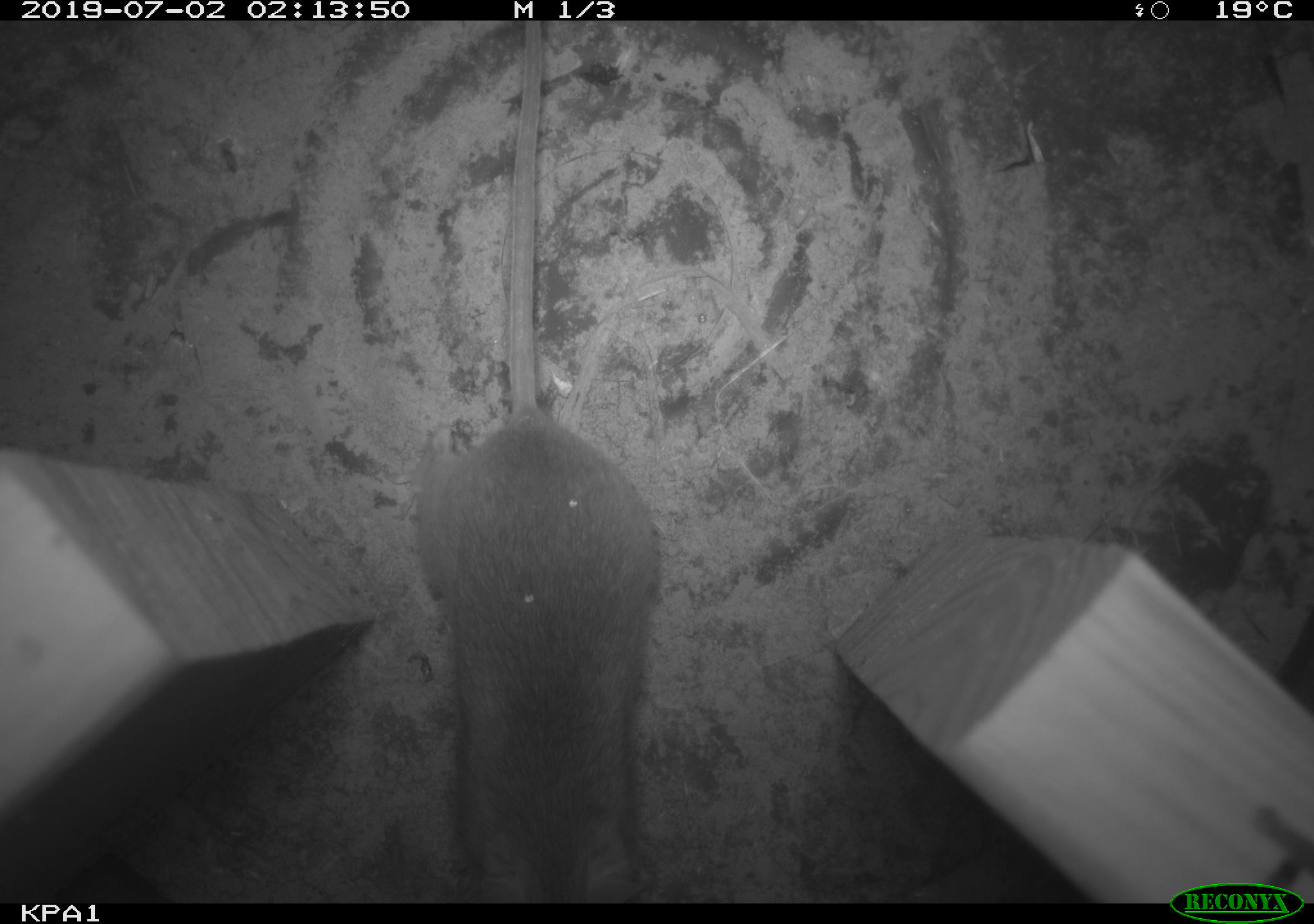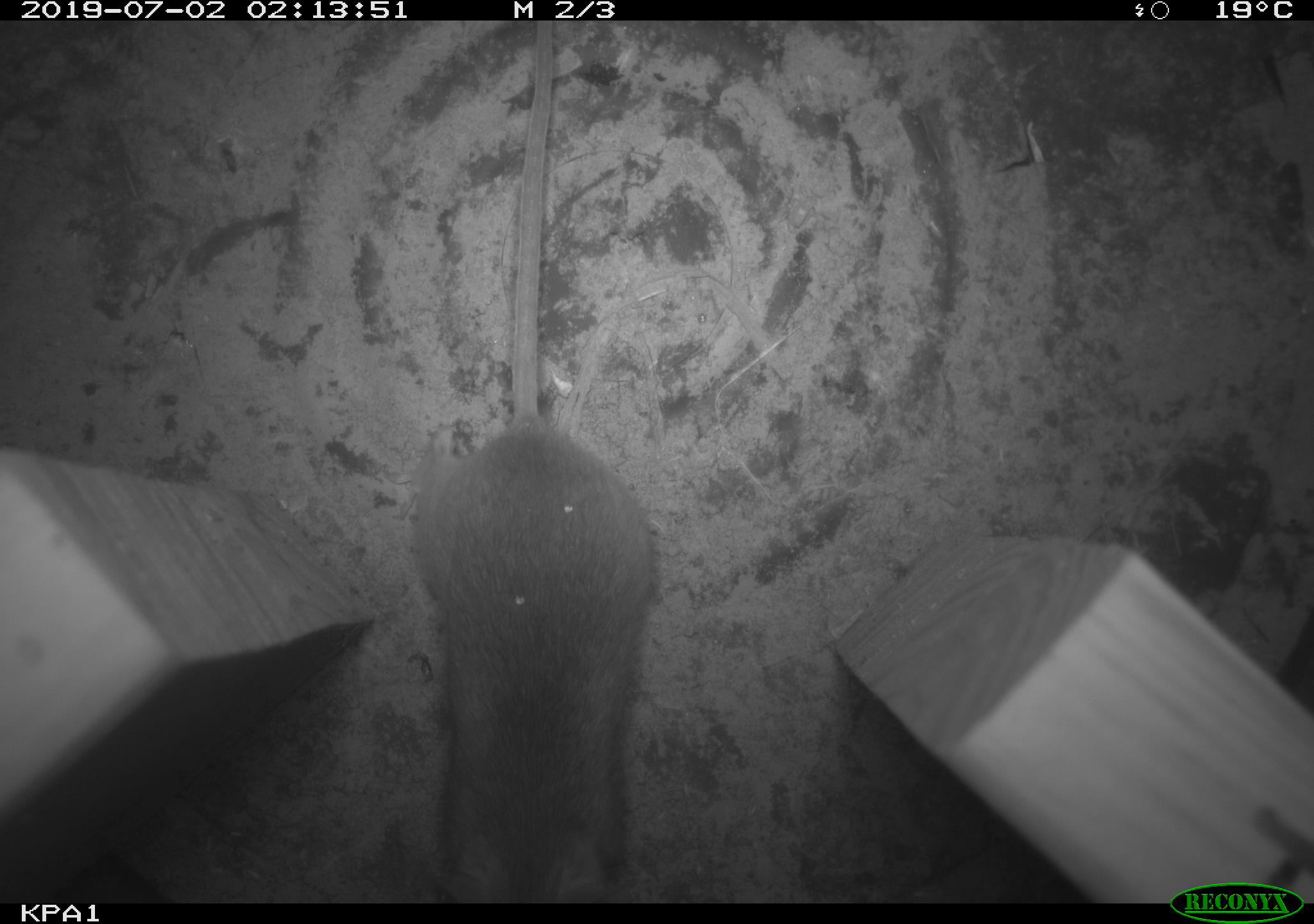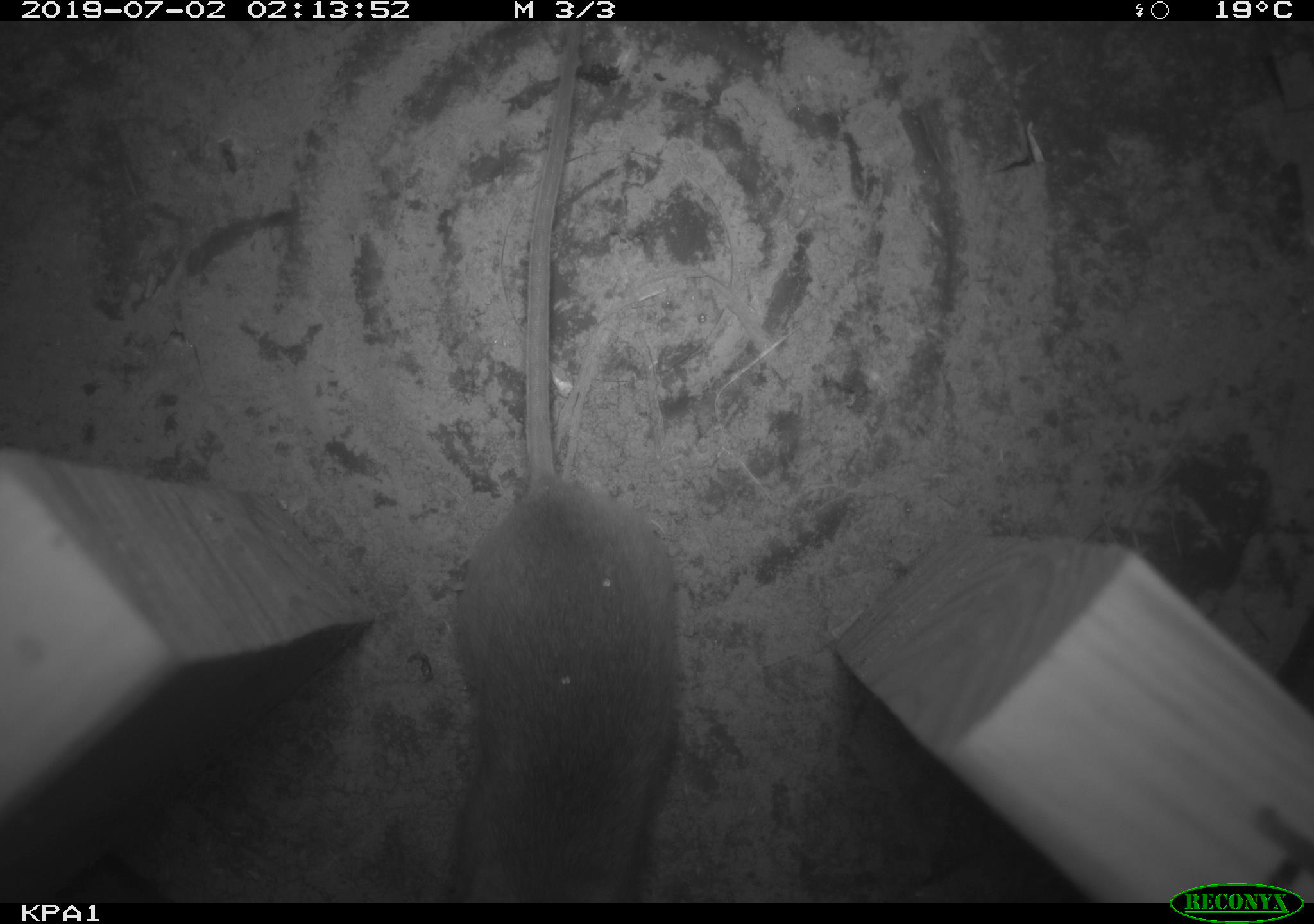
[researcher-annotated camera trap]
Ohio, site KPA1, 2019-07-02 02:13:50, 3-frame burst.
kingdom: Animalia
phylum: Chordata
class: Mammalia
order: Rodentia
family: Cricetidae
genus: Peromyscus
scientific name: Peromyscus leucopus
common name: white-footed mouse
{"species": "white-footed mouse (Peromyscus leucopus)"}